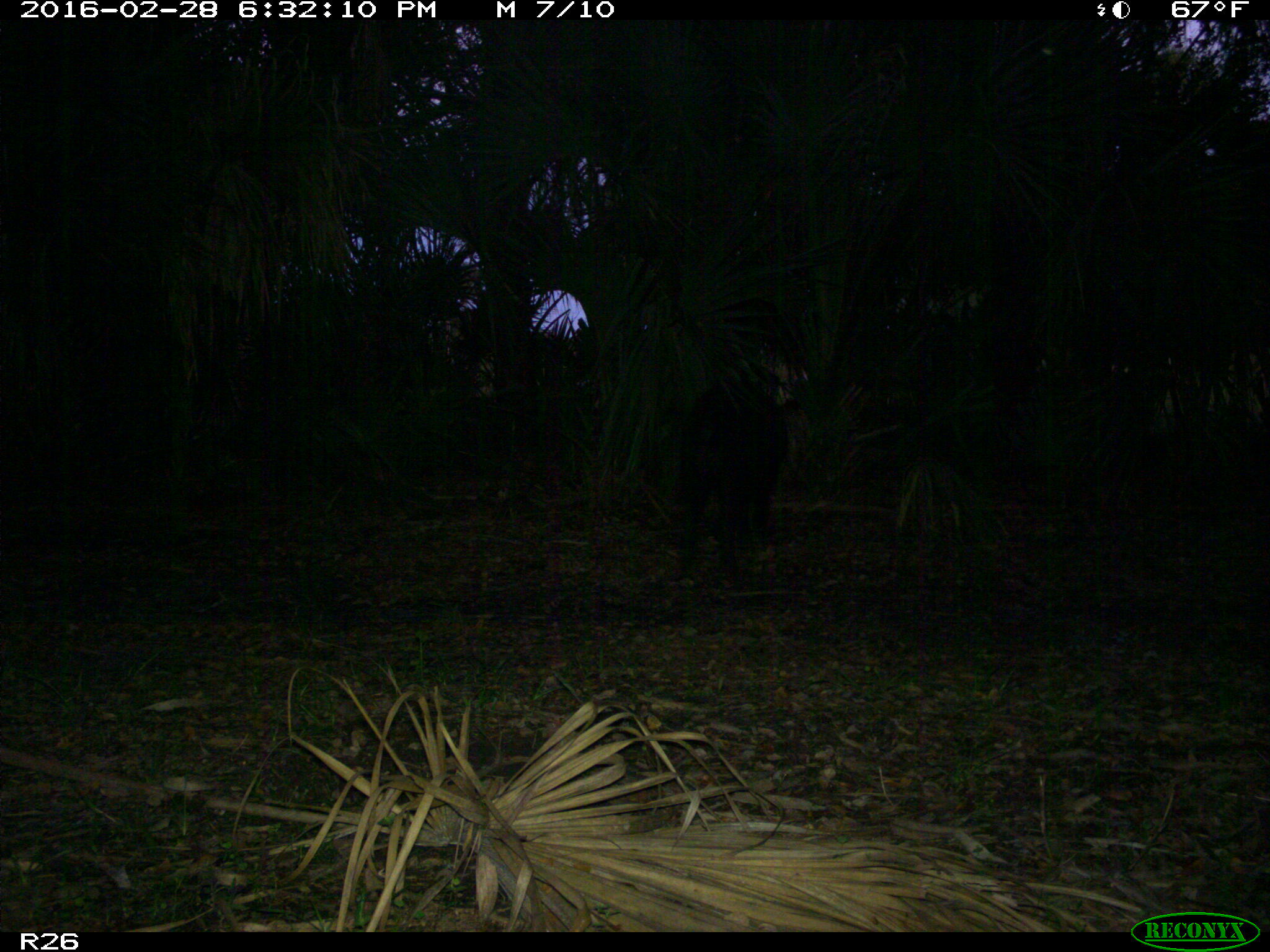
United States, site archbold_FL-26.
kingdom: Animalia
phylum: Chordata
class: Mammalia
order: Artiodactyla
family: Suidae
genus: Sus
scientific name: Sus scrofa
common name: wild boar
Sus scrofa (wild boar).